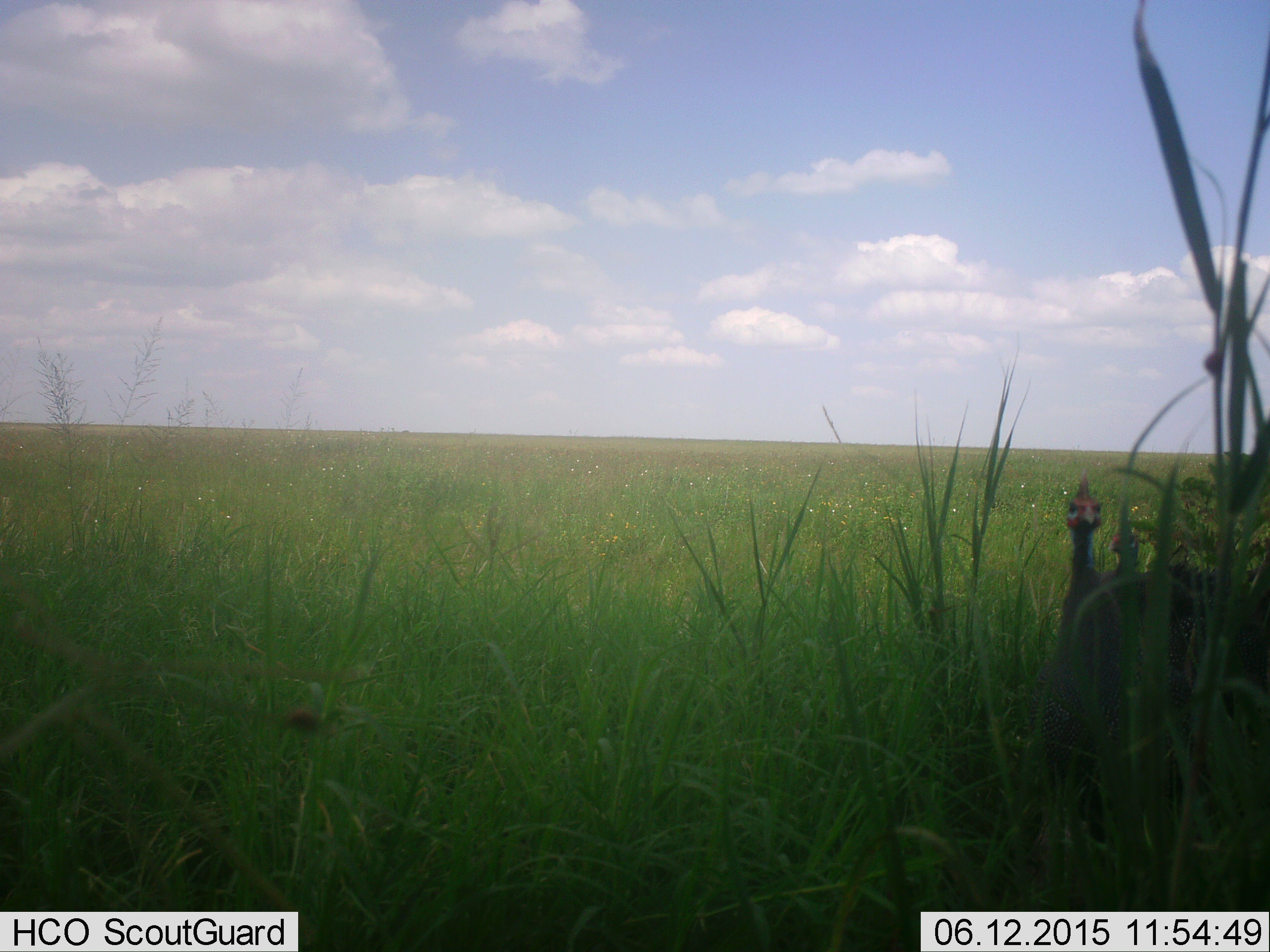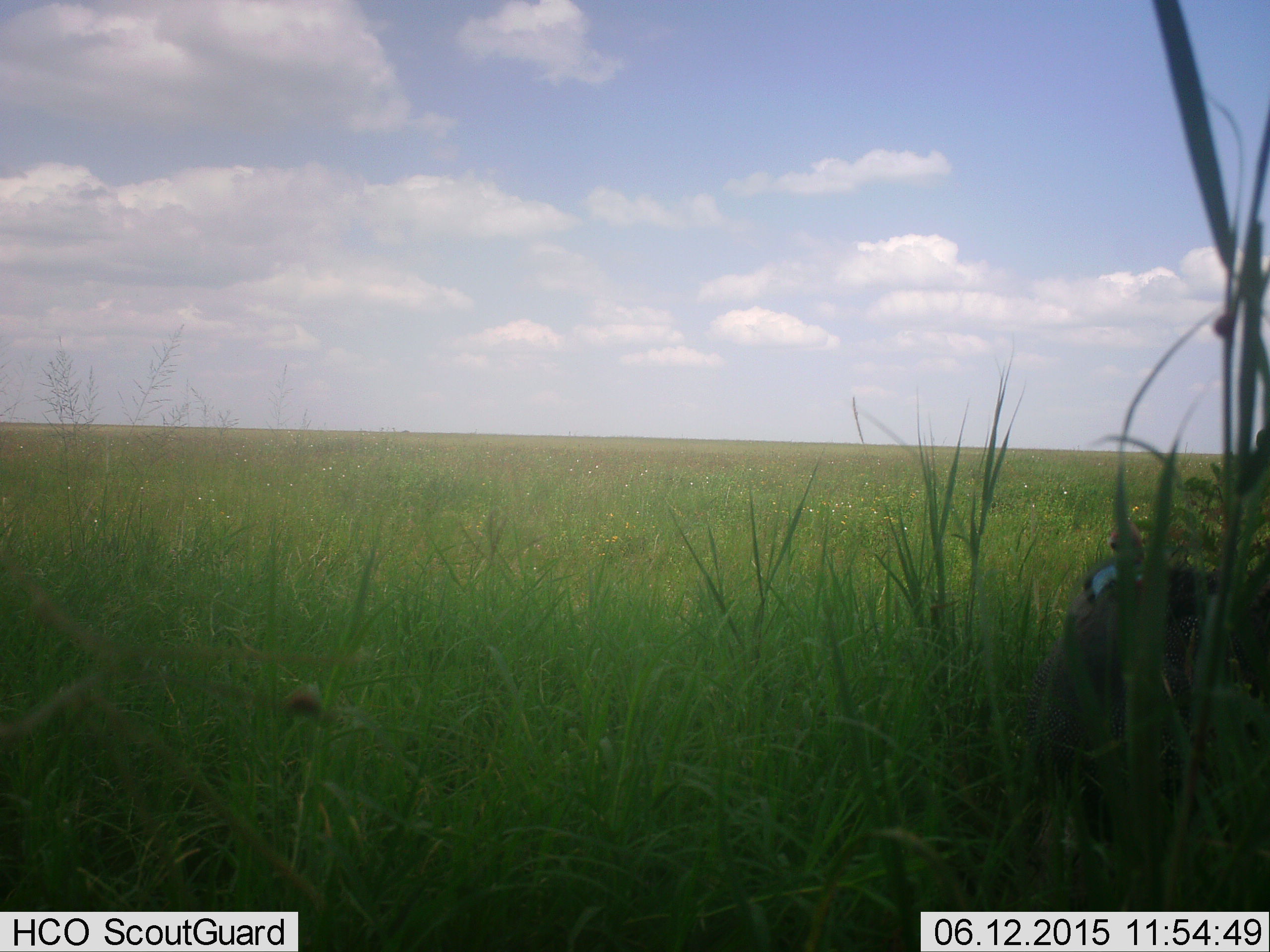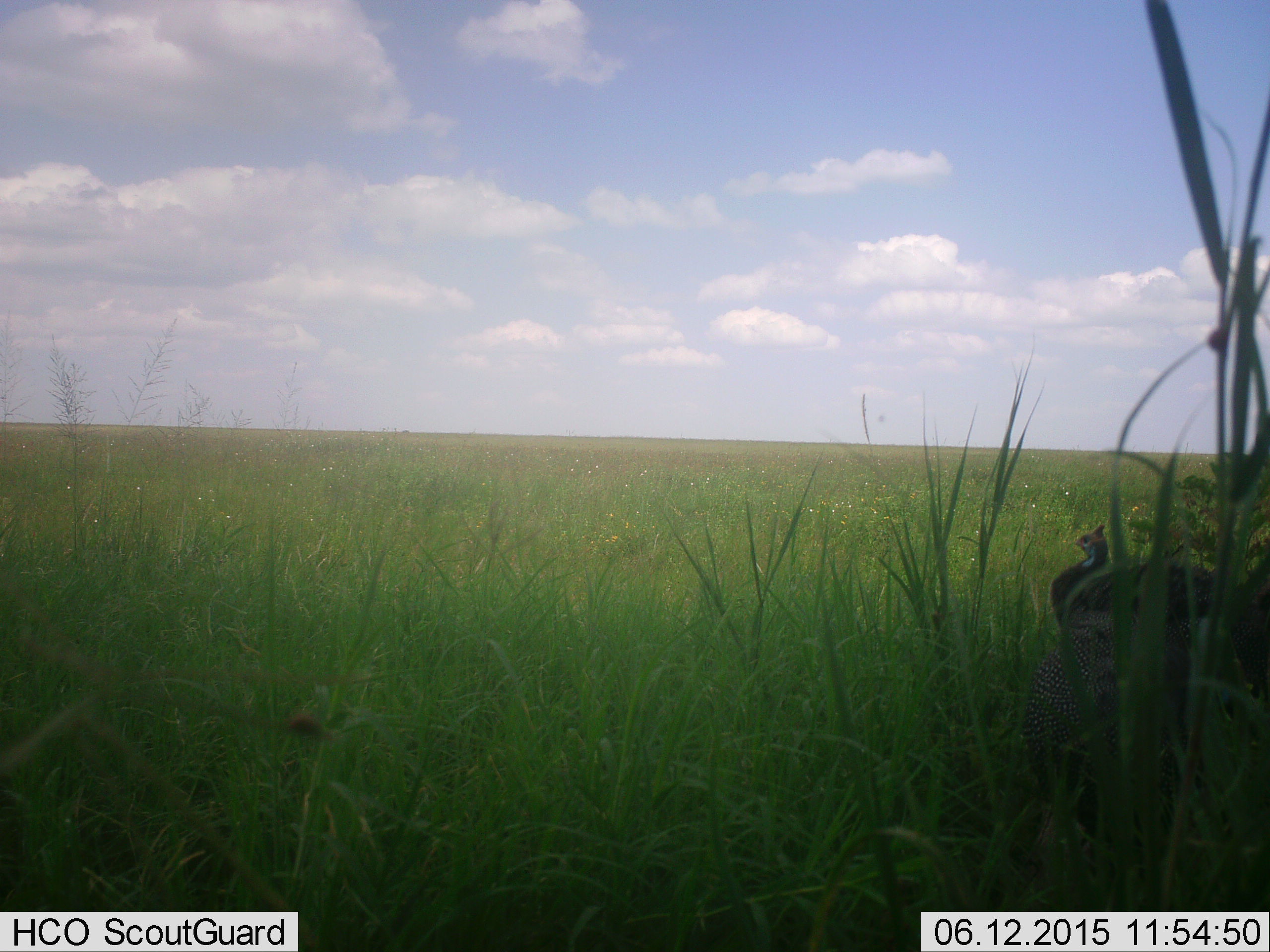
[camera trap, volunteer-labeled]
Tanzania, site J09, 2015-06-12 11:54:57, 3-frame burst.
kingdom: Animalia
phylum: Chordata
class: Aves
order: Galliformes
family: Numididae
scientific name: Numididae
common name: guinea fowl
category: guineafowl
Guineafowl (guinea fowl) (Numididae), count 2. Behavior (volunteer vote fractions): standing 82%, resting 0%, moving 27%, interacting 0%. Young present (vote fraction): 0%. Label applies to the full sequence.